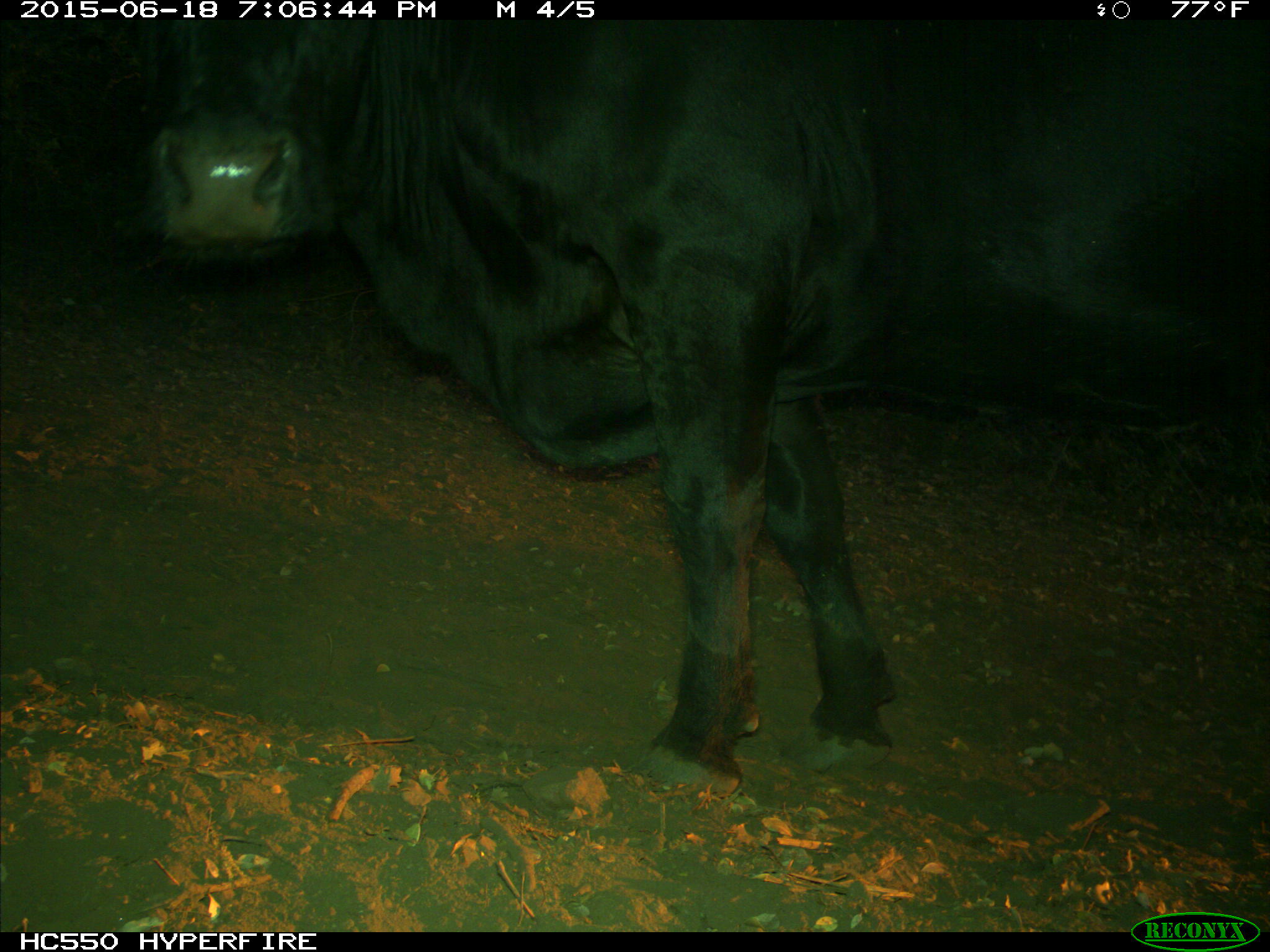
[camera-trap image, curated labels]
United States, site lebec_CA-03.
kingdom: Animalia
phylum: Chordata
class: Mammalia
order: Artiodactyla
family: Bovidae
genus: Bos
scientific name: Bos taurus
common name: domestic cow